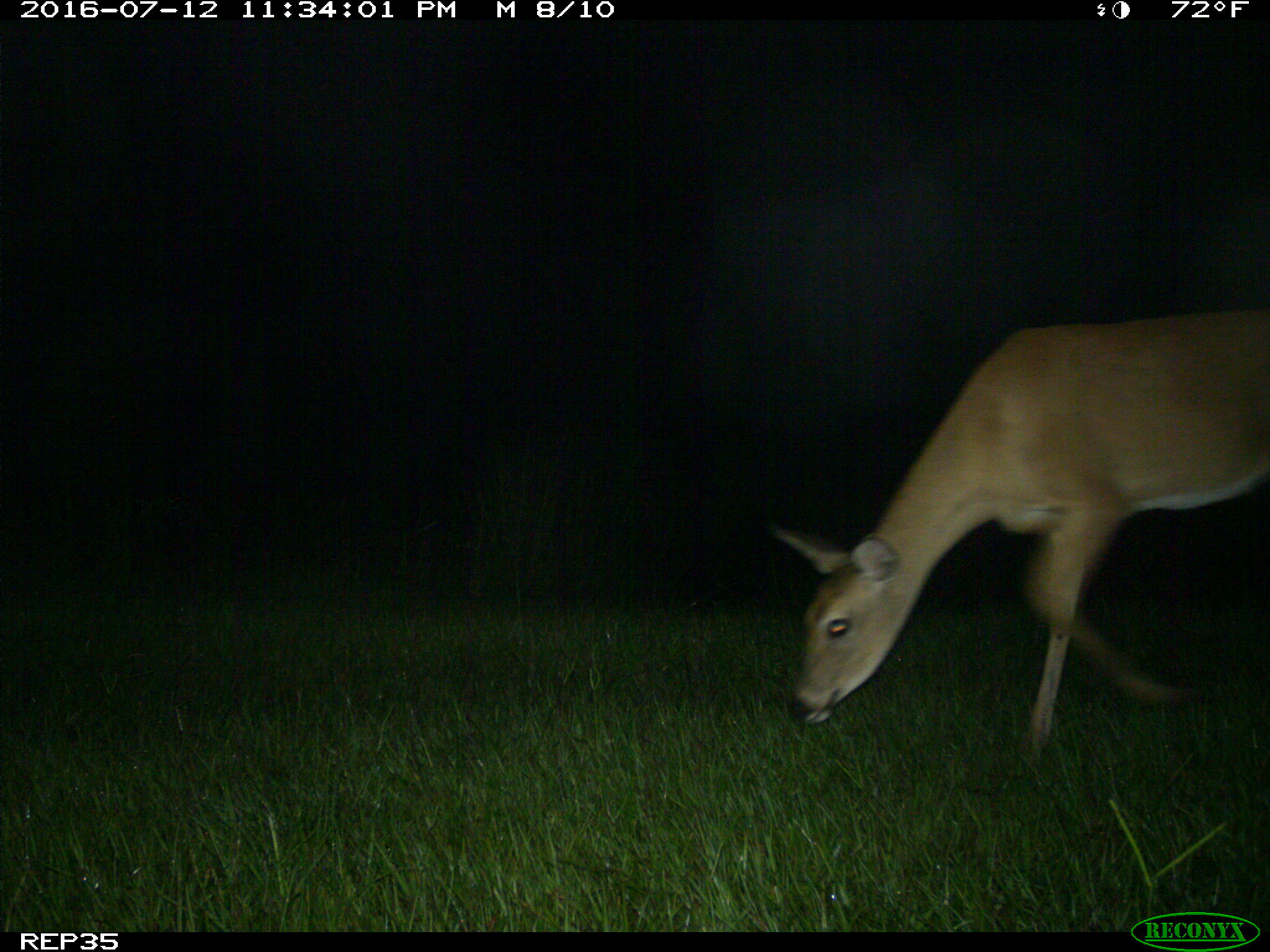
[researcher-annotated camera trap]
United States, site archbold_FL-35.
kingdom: Animalia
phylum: Chordata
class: Mammalia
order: Artiodactyla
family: Cervidae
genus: Odocoileus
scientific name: Odocoileus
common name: deer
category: unidentified deer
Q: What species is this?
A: Unidentified deer (deer) (Odocoileus).